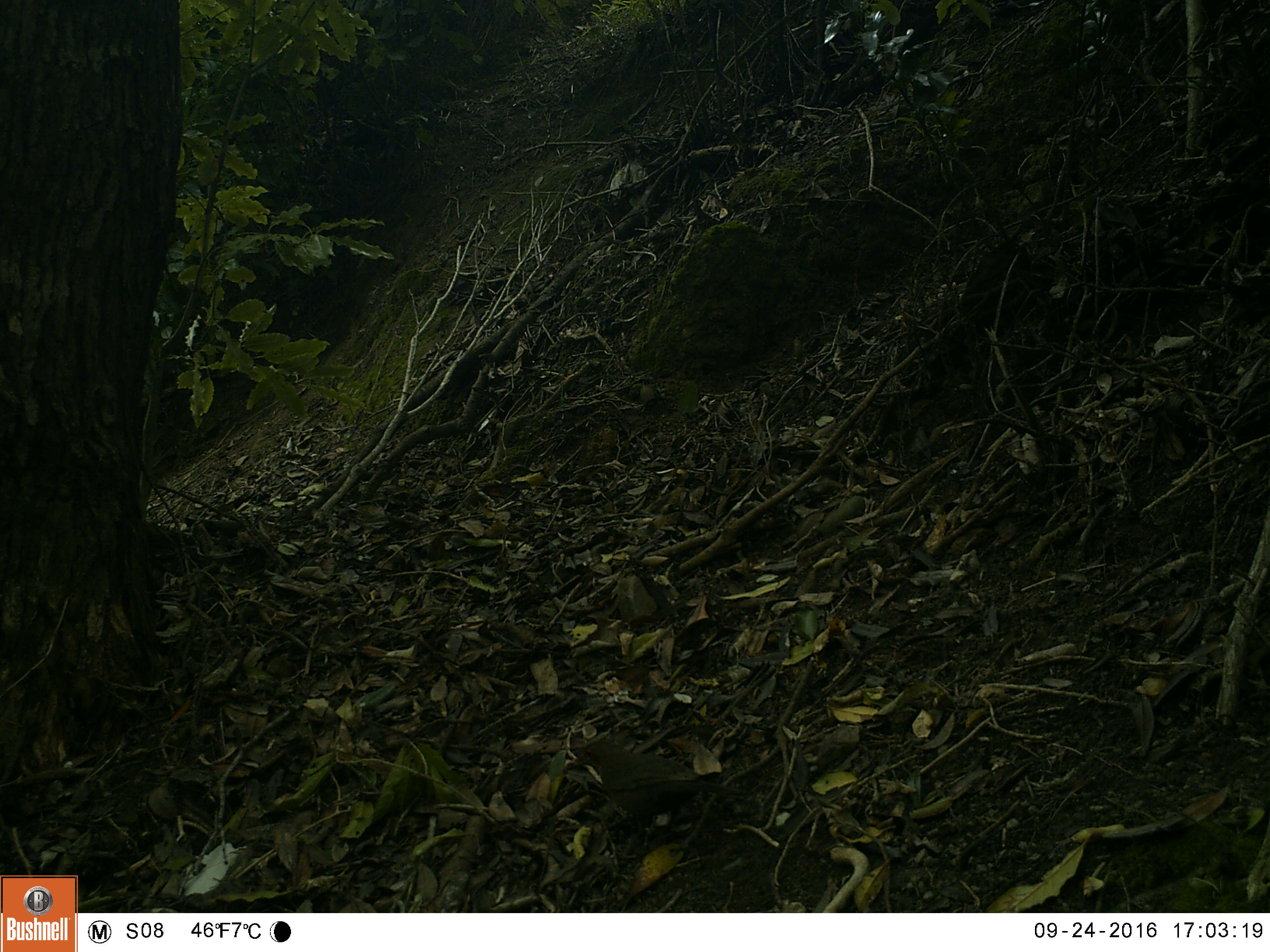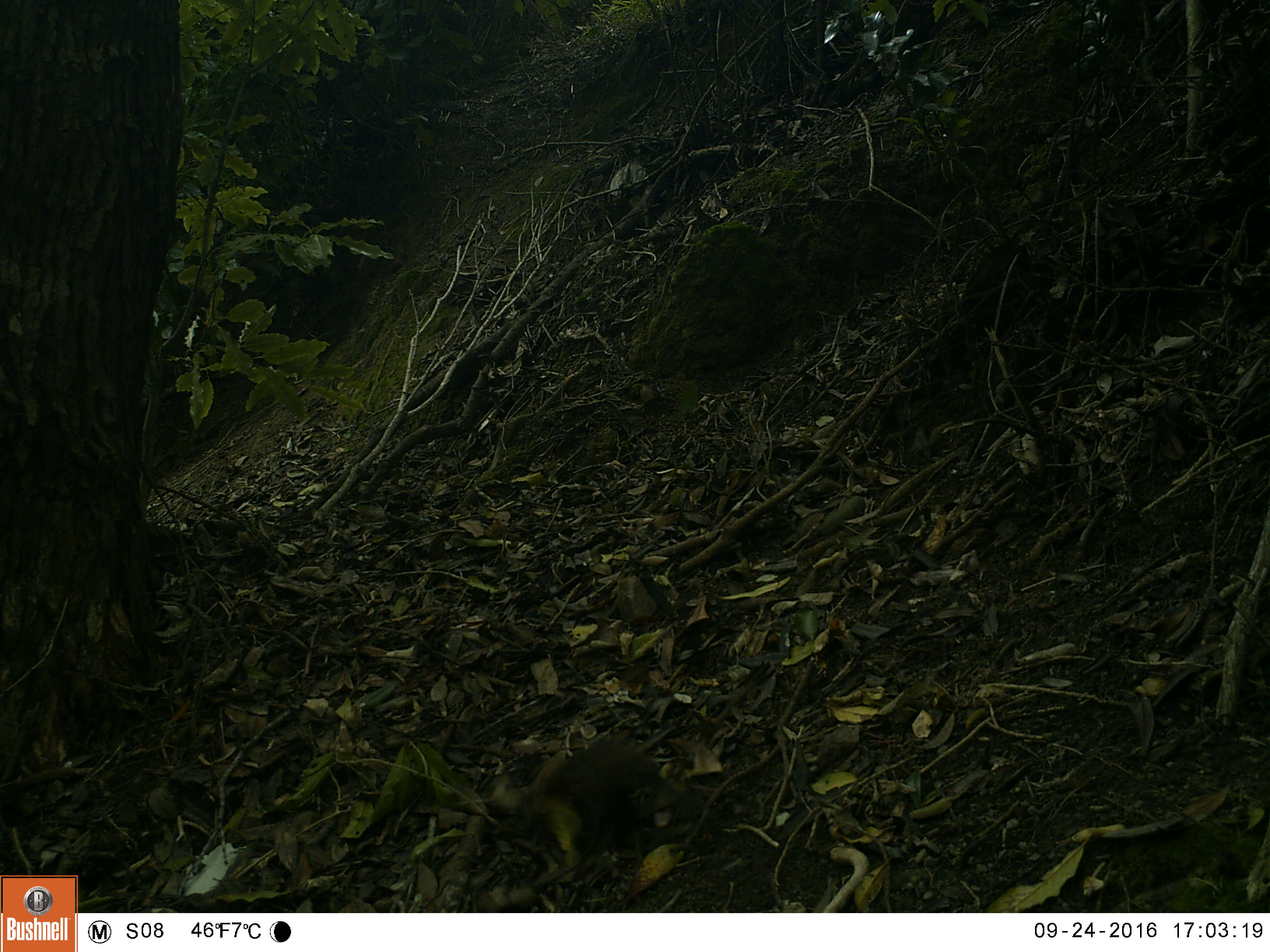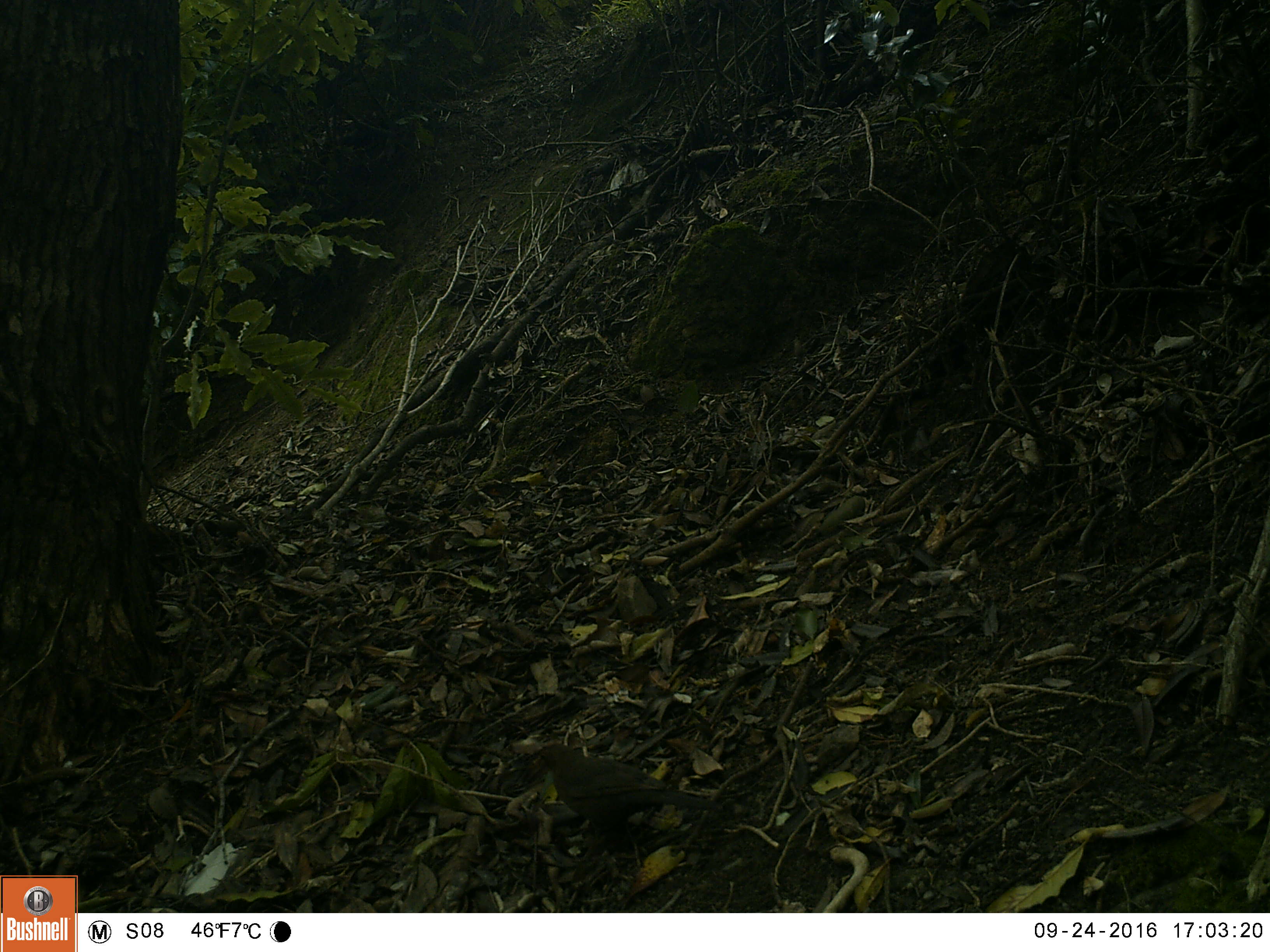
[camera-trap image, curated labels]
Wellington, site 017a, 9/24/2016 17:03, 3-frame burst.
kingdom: Animalia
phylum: Chordata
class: Aves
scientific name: Aves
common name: bird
Bird (Aves).